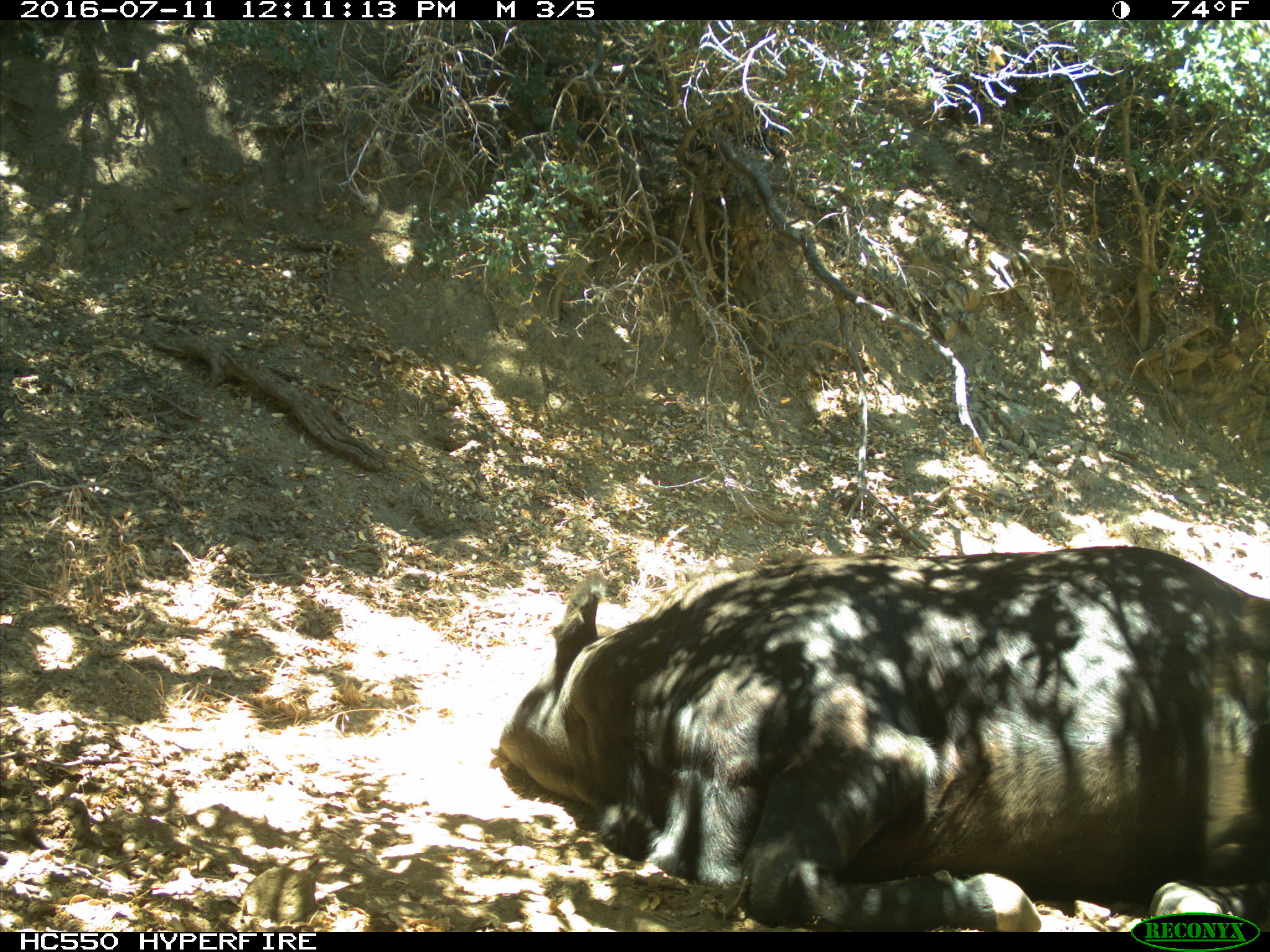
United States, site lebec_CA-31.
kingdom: Animalia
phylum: Chordata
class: Mammalia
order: Artiodactyla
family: Bovidae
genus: Bos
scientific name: Bos taurus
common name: domestic cow